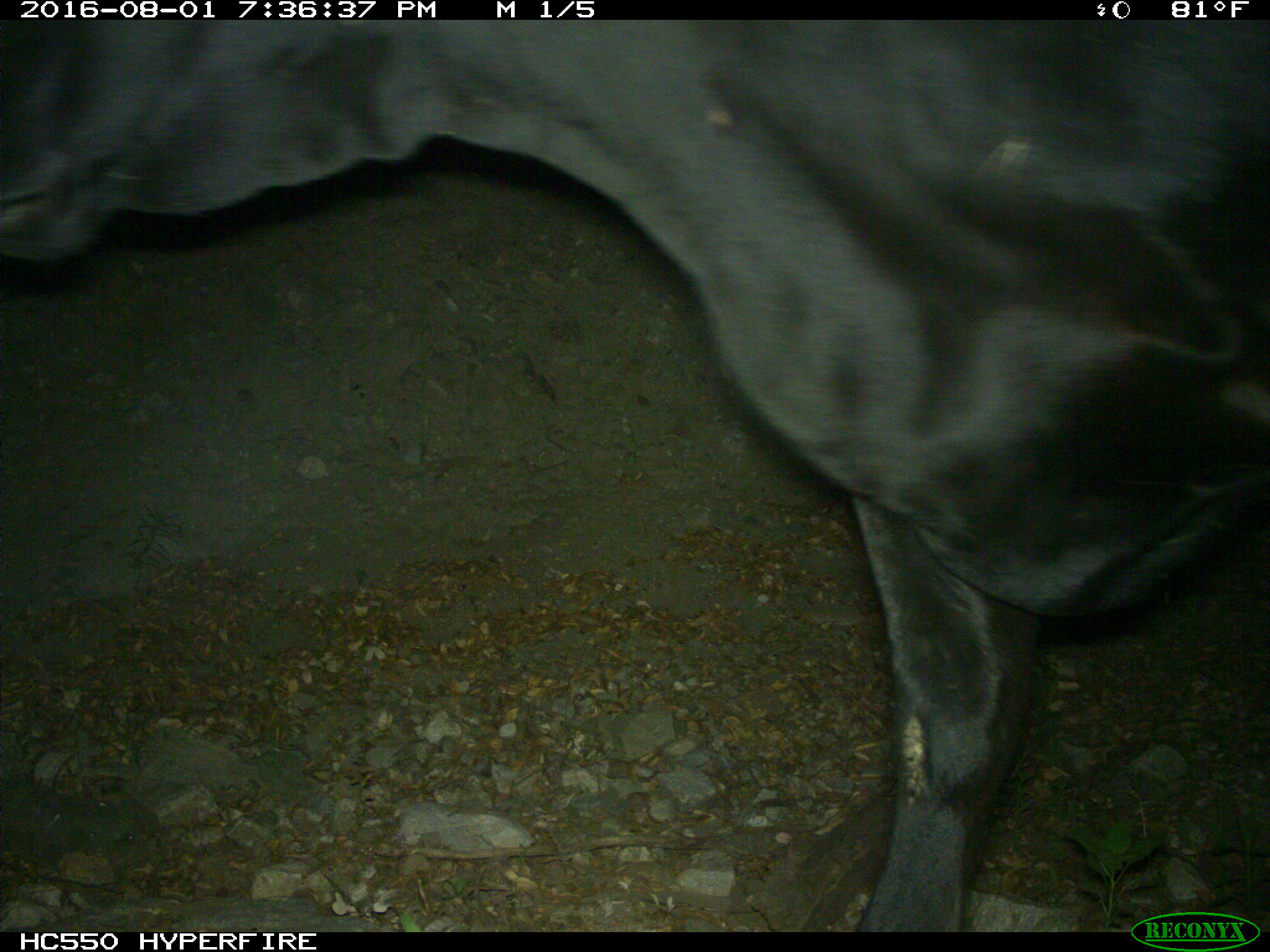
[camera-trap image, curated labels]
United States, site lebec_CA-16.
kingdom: Animalia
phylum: Chordata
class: Mammalia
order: Artiodactyla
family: Bovidae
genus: Bos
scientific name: Bos taurus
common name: domestic cow